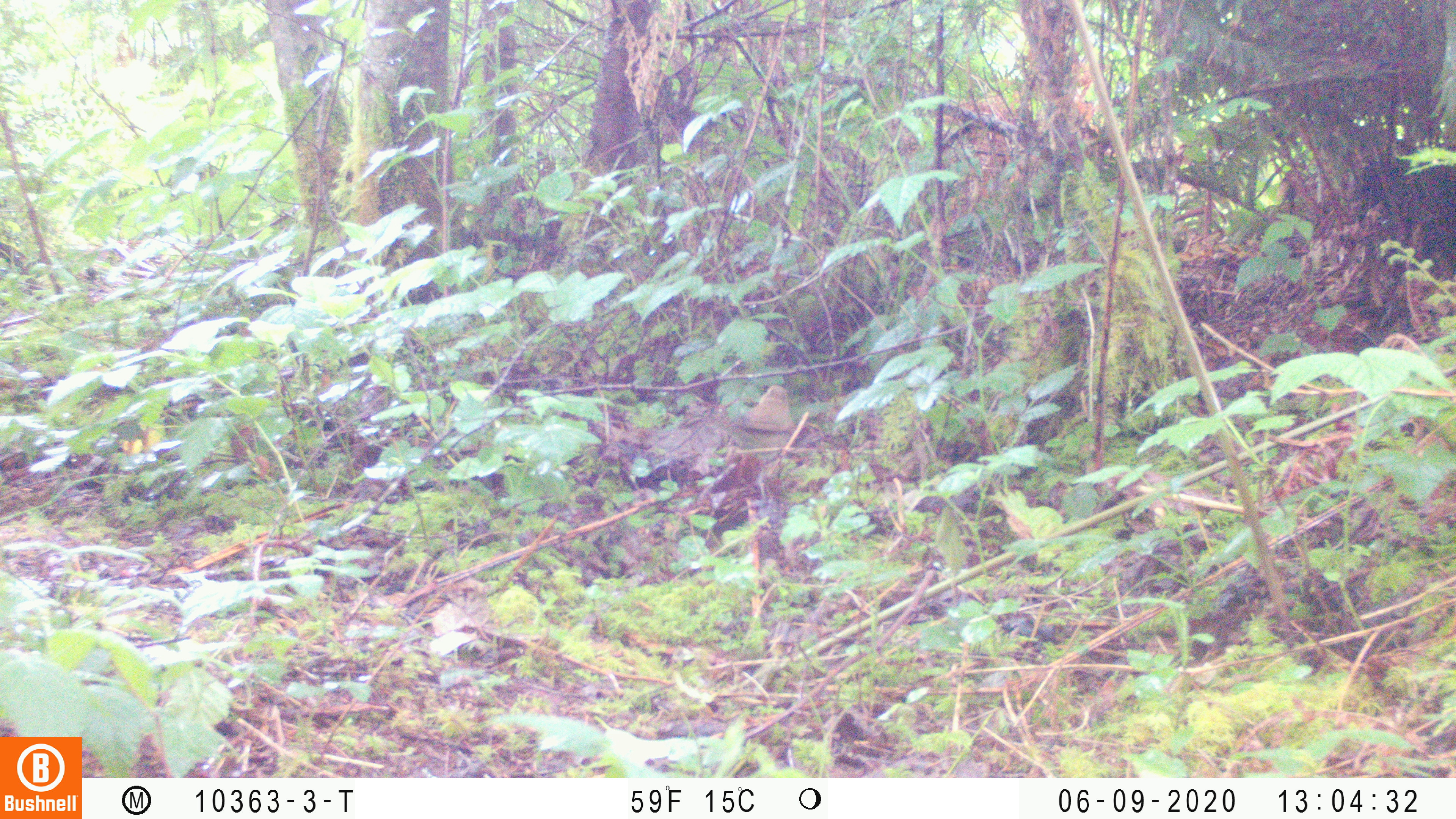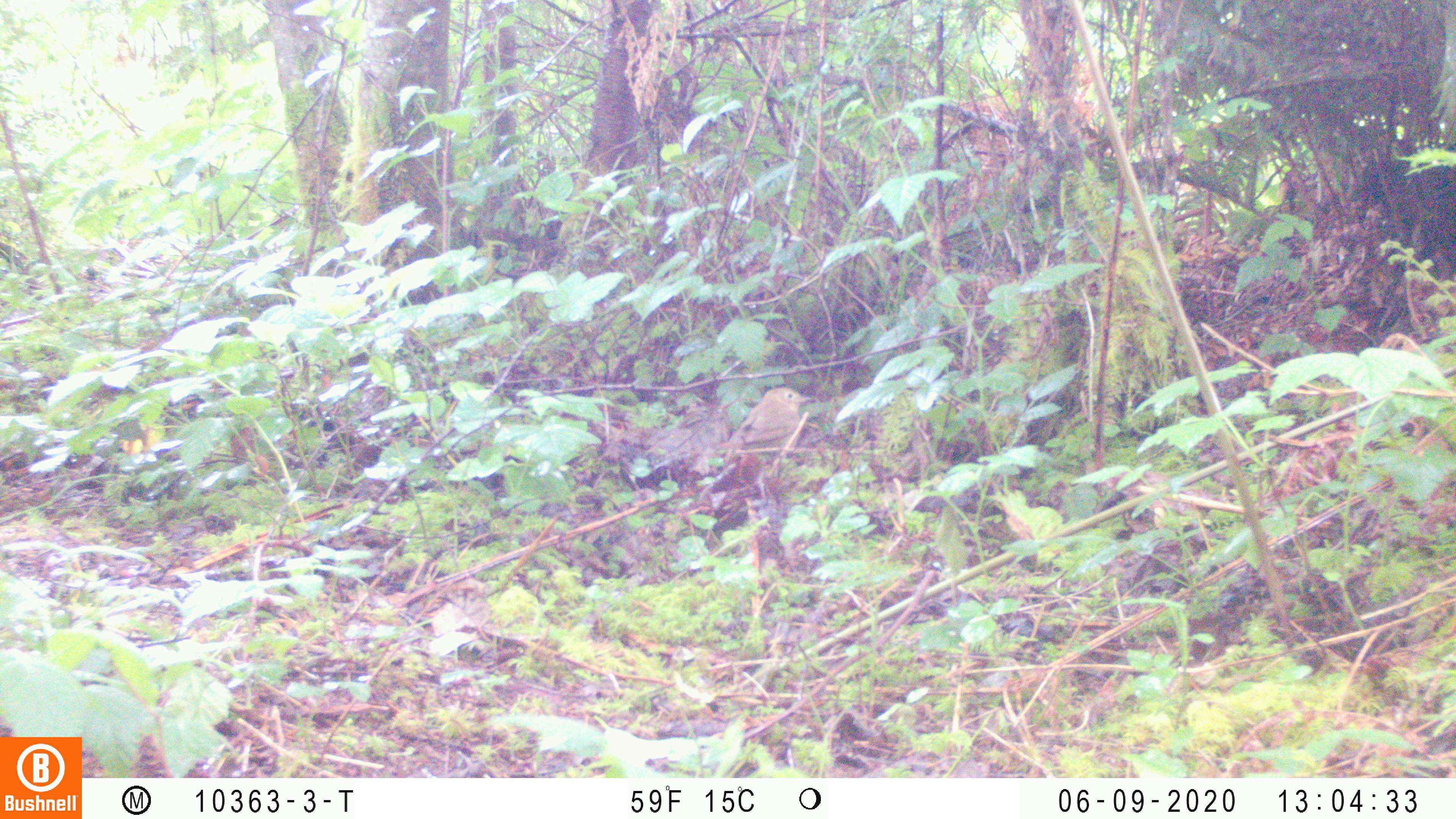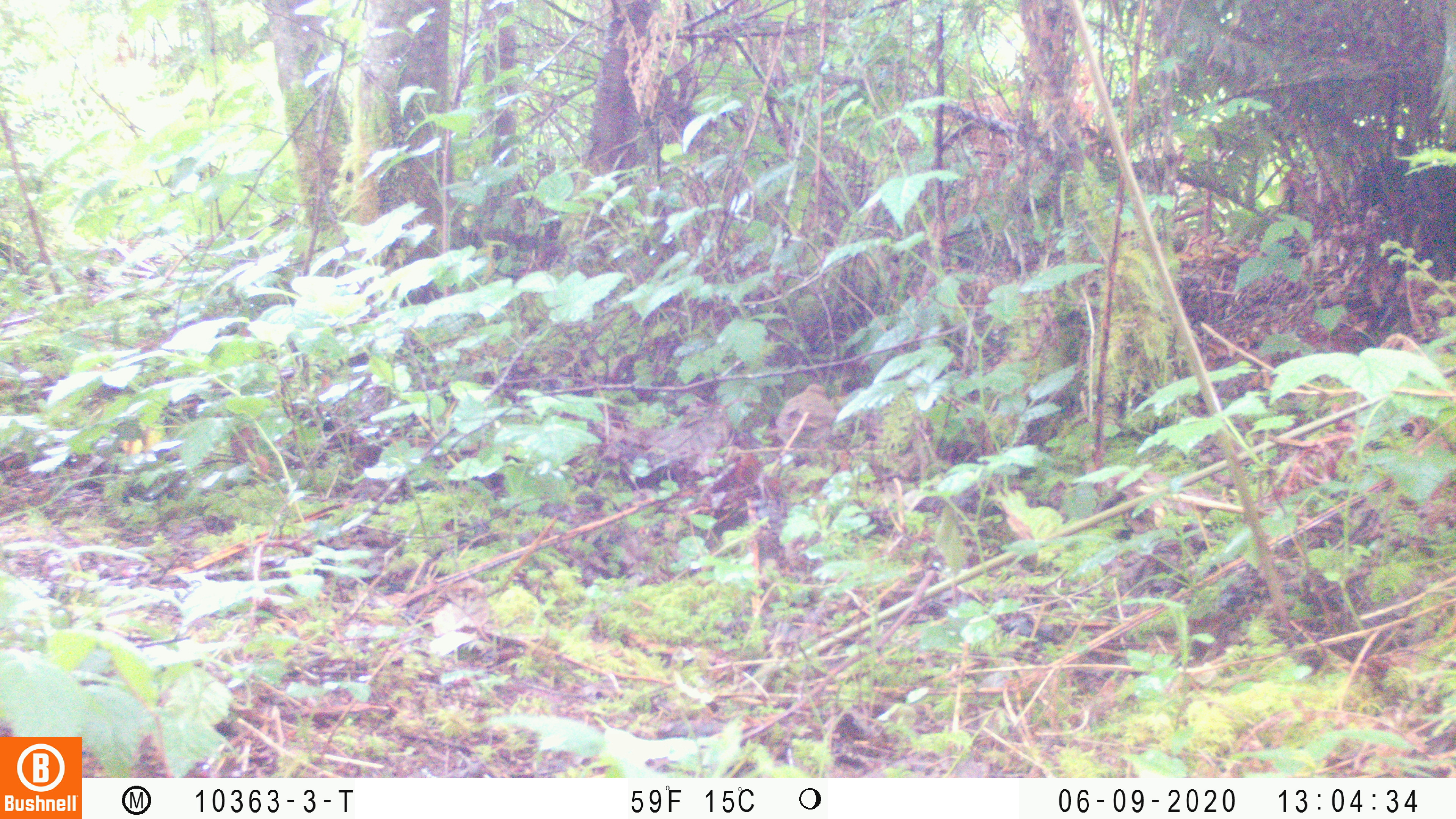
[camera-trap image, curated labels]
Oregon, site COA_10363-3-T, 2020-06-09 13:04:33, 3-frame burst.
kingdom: Animalia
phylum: Chordata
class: Aves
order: Passeriformes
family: Turdidae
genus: Catharus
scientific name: Catharus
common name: brown thrushes and nightingale-thrushes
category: catharus species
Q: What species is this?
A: Catharus species (brown thrushes and nightingale-thrushes) (Catharus).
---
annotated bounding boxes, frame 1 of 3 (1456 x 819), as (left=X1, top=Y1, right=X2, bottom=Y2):
catharus species: (left=725, top=383, right=794, bottom=465)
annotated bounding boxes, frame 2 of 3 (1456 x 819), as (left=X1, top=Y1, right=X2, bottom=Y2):
catharus species: (left=715, top=386, right=809, bottom=459)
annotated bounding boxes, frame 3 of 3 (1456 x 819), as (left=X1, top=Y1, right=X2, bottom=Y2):
catharus species: (left=768, top=384, right=837, bottom=454)